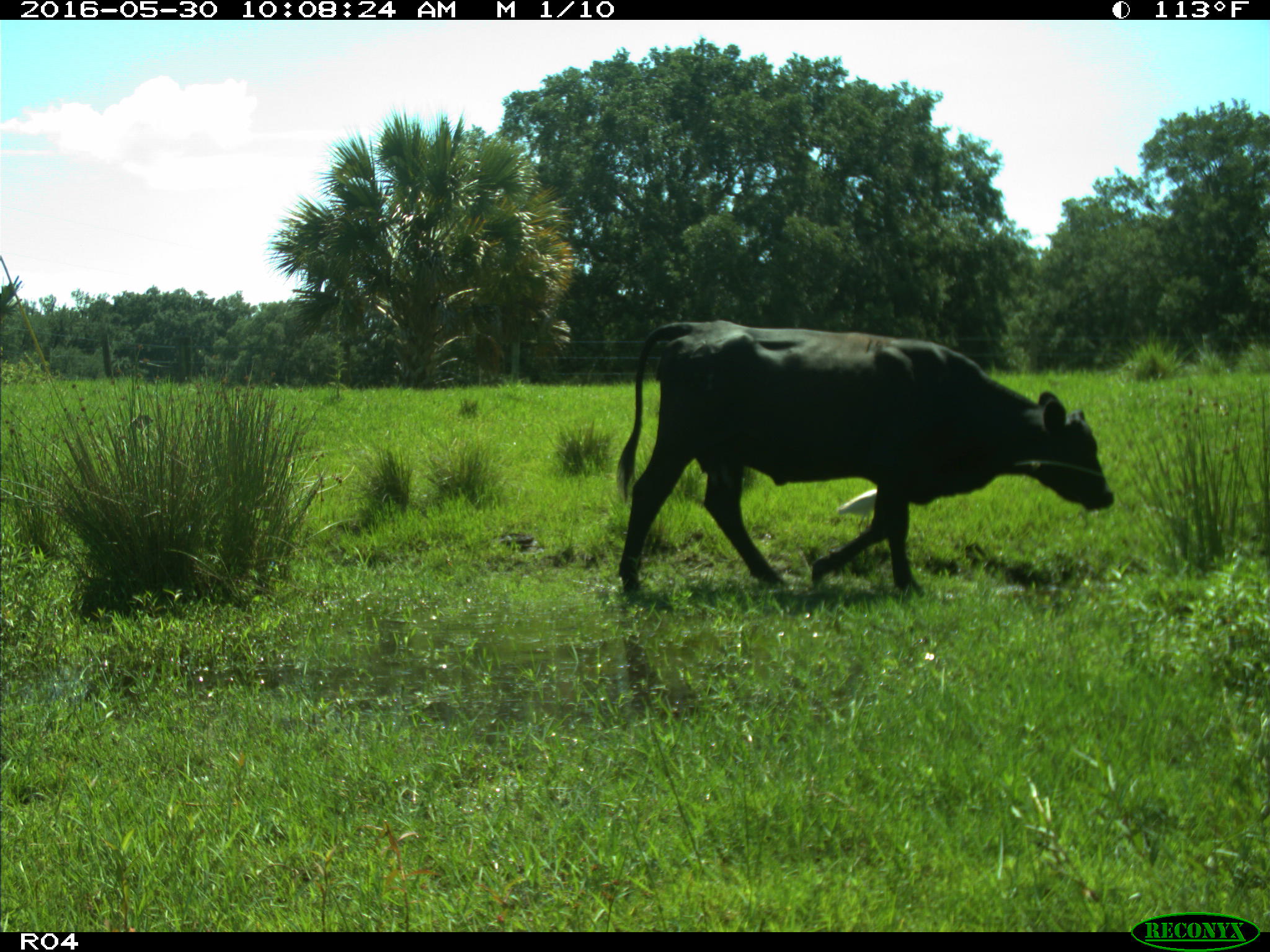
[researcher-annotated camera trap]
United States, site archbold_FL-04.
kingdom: Animalia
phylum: Chordata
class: Mammalia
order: Artiodactyla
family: Bovidae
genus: Bos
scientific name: Bos taurus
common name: domestic cow